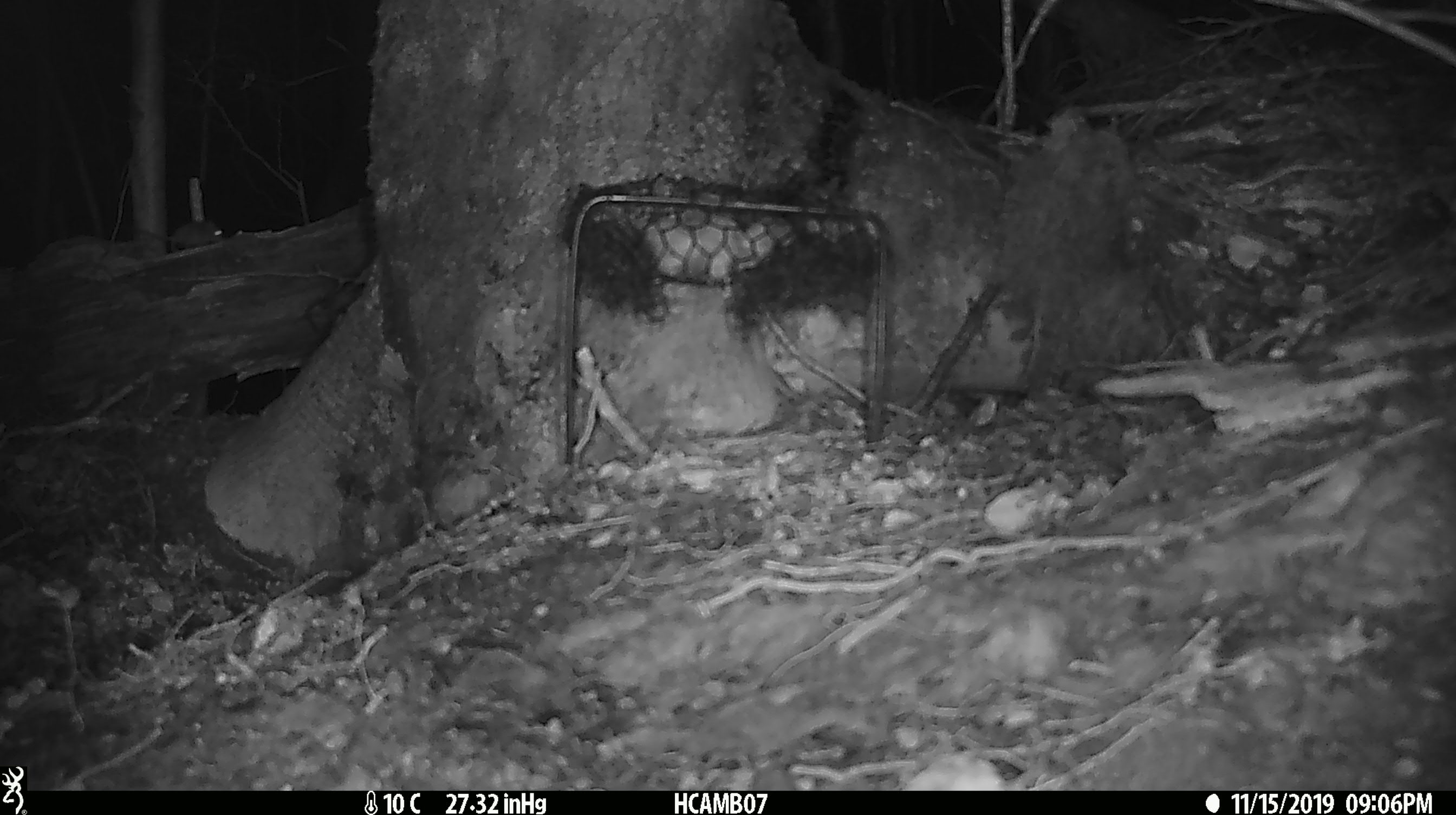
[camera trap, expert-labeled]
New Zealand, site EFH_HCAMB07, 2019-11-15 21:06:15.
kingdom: Animalia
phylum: Chordata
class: Mammalia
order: Rodentia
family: Muridae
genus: Mus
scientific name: Mus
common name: mouse